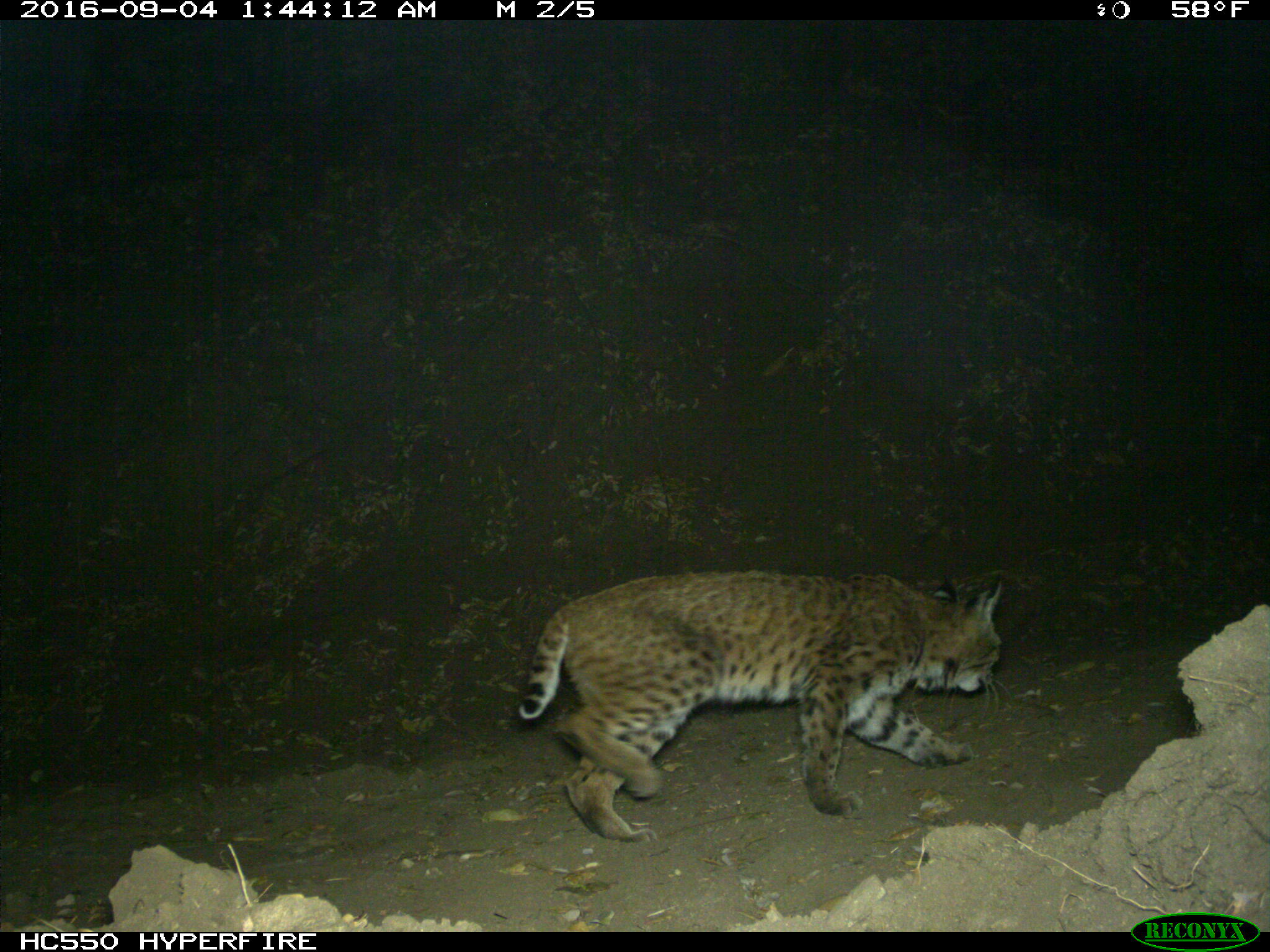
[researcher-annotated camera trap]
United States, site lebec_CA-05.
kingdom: Animalia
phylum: Chordata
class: Mammalia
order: Carnivora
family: Felidae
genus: Lynx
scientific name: Lynx rufus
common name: bobcat